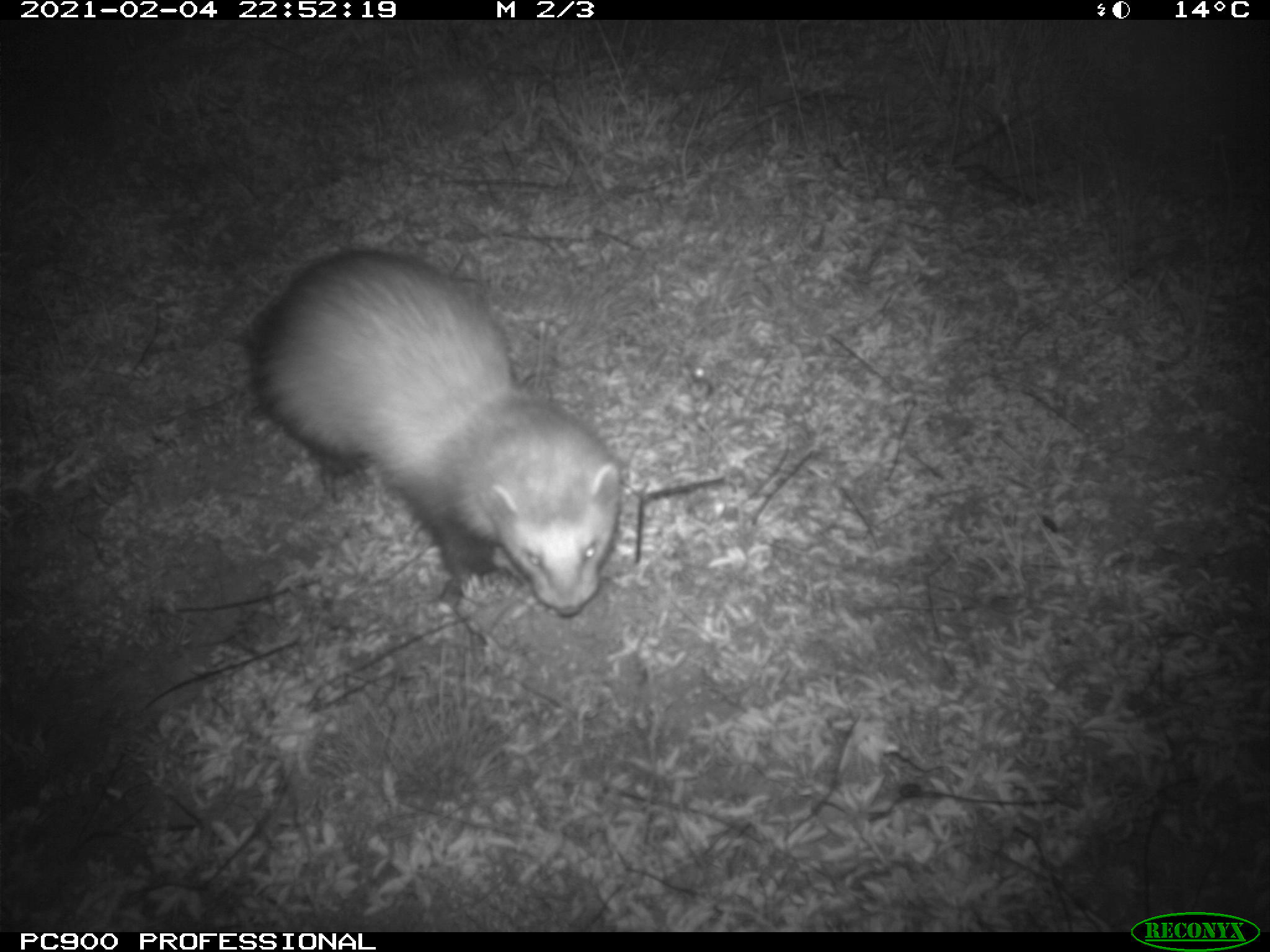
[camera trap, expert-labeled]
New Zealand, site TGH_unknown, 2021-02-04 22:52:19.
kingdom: Animalia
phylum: Chordata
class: Mammalia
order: Carnivora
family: Mustelidae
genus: Mustela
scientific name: Mustela furo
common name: ferret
Ferret (Mustela furo).